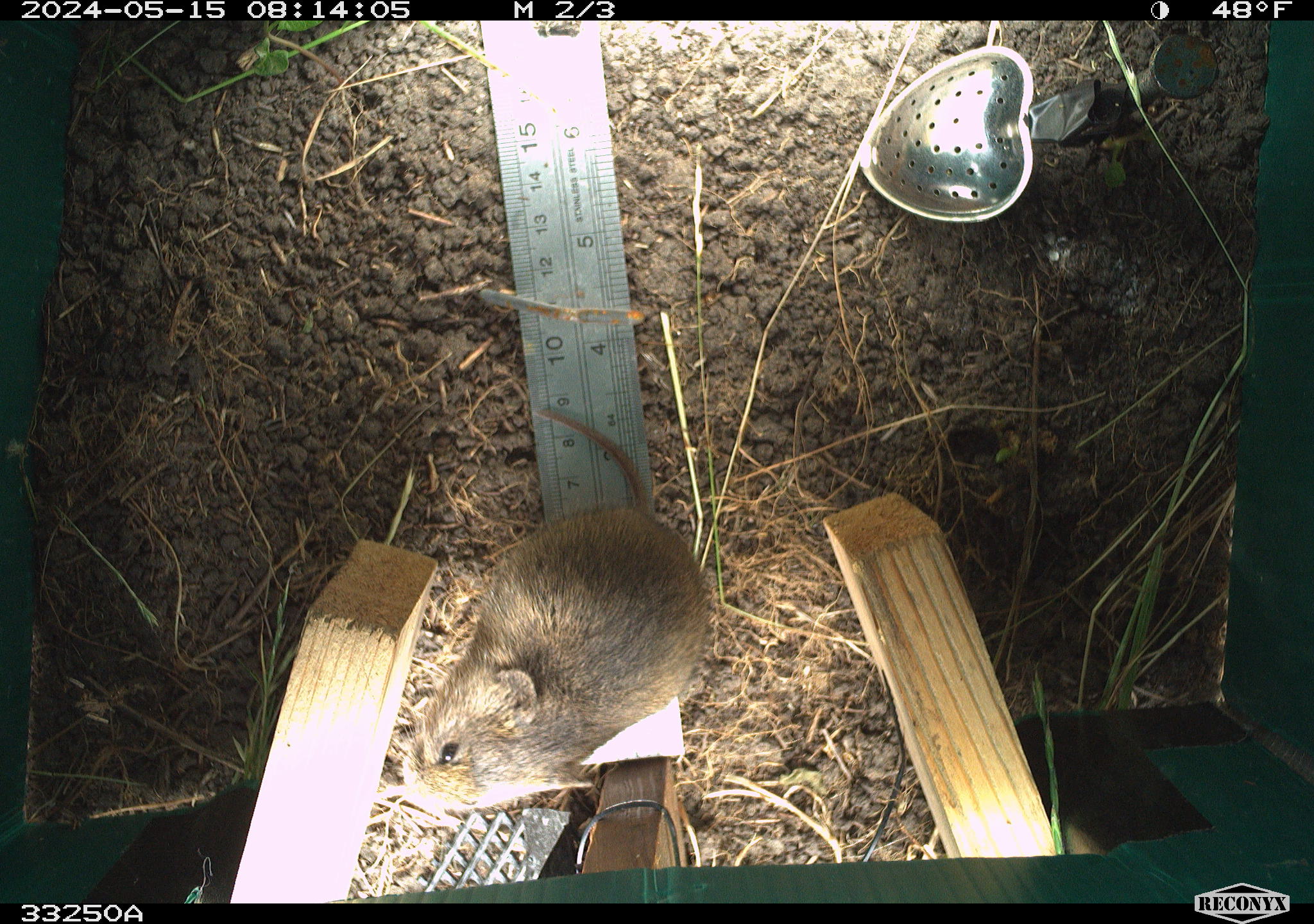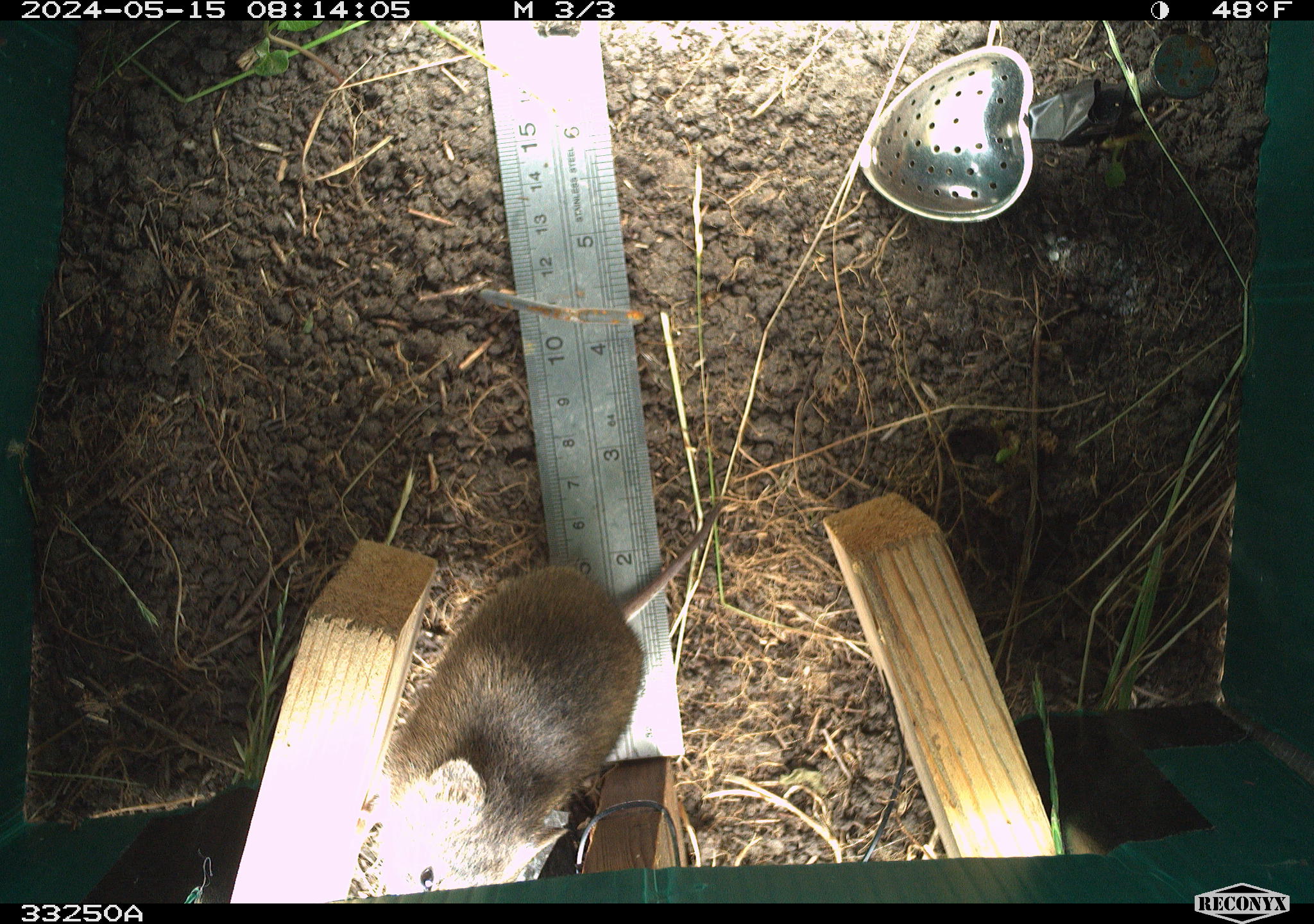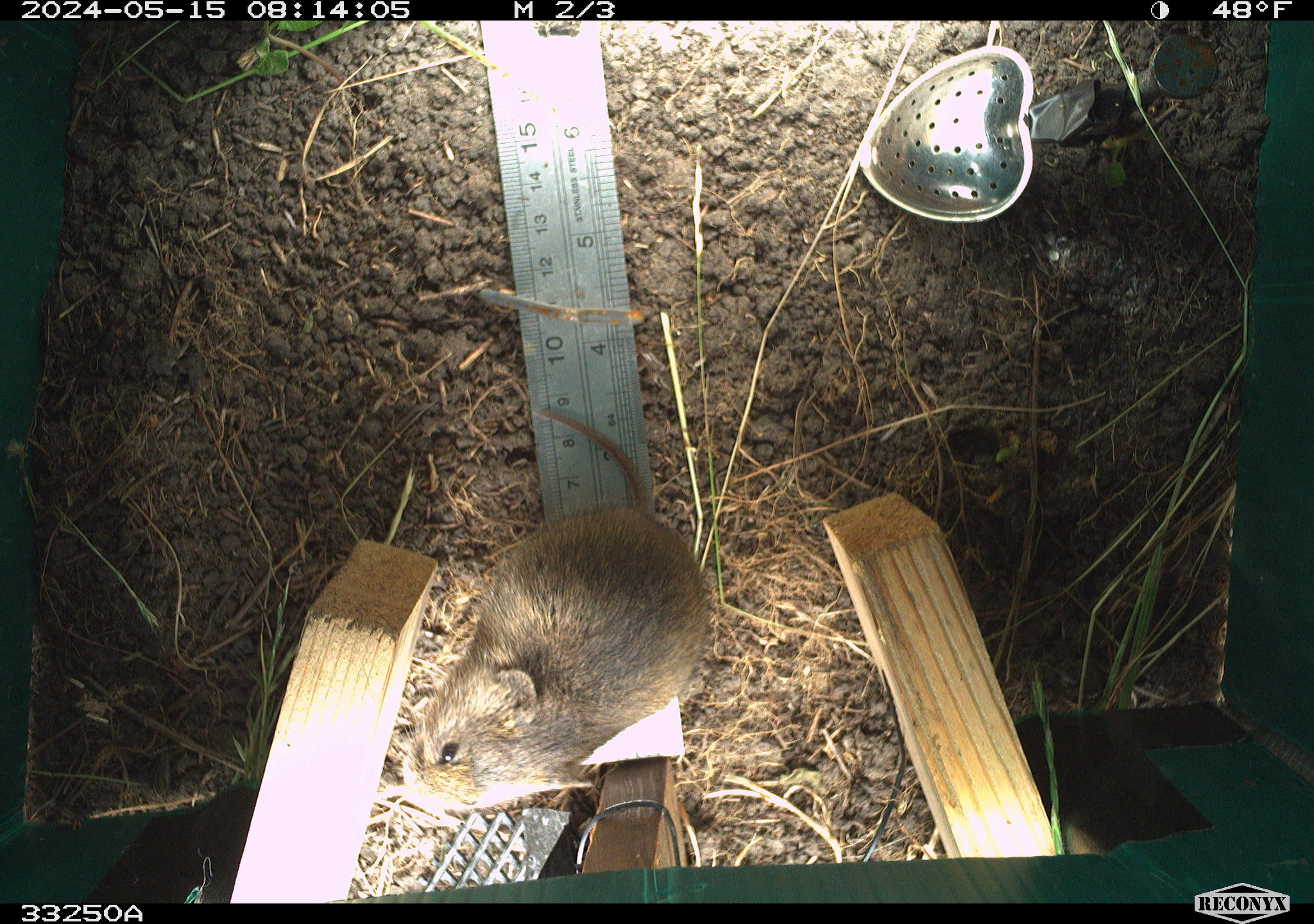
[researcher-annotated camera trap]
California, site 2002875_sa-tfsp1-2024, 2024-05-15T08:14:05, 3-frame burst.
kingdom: Animalia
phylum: Chordata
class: Mammalia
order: Rodentia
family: Cricetidae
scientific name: Arvicolinae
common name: voles, lemmings, and muskrats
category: arvicolinae subfamily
Arvicolinae subfamily (voles, lemmings, and muskrats) (Arvicolinae).